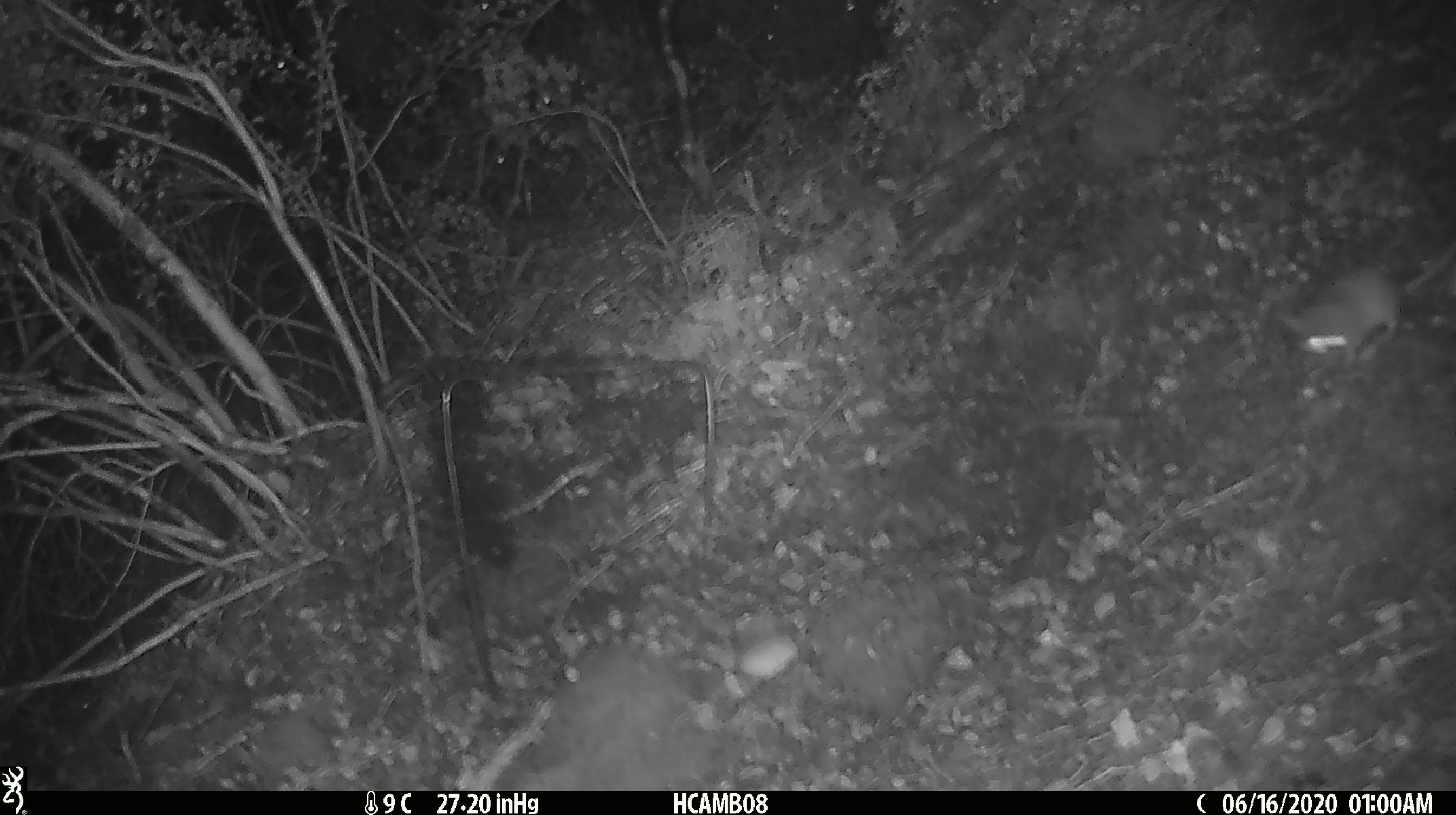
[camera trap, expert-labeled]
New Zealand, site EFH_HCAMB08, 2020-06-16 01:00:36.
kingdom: Animalia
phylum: Chordata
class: Mammalia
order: Rodentia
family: Muridae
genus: Mus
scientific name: Mus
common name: mouse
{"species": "mouse (Mus)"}